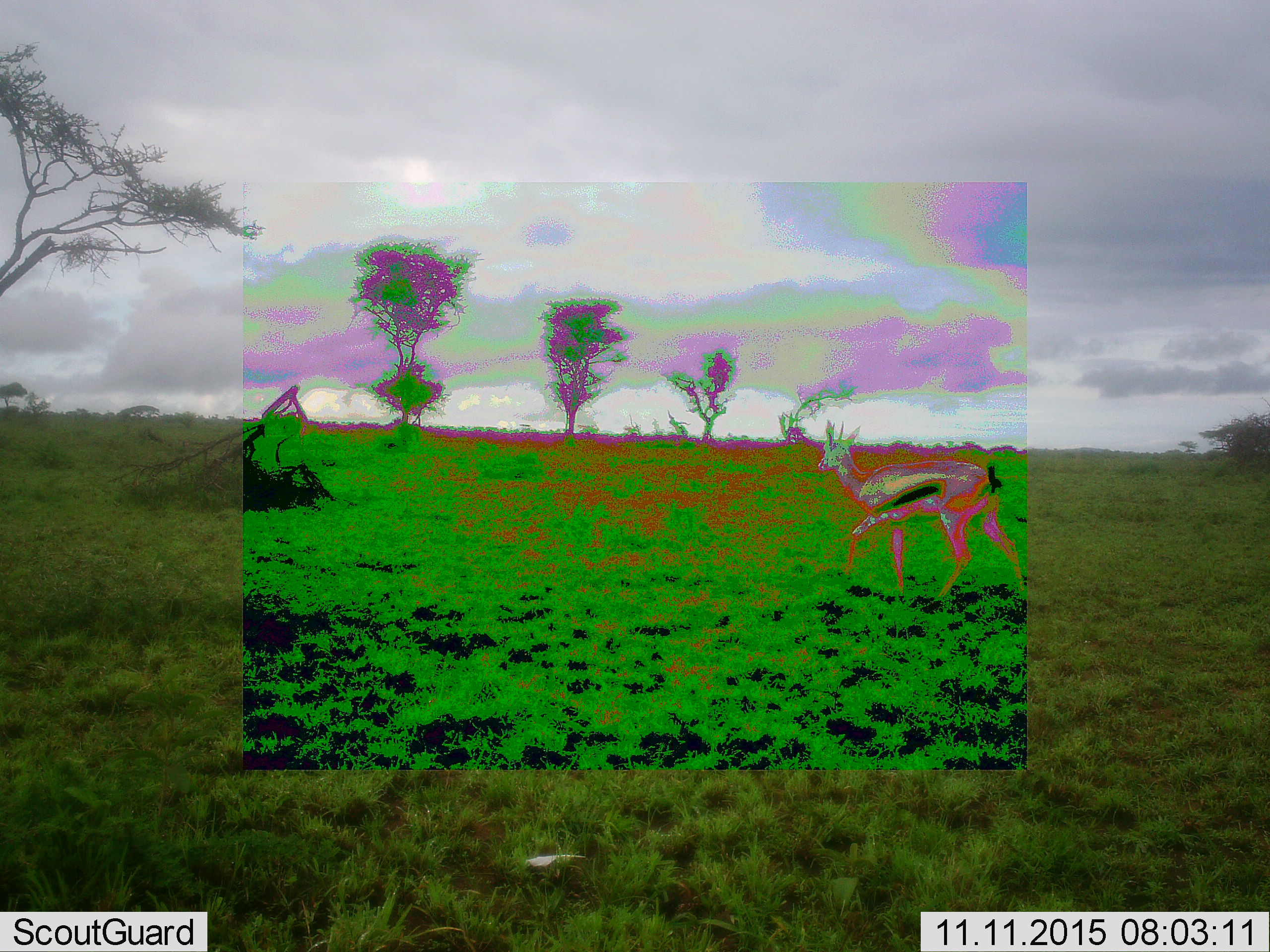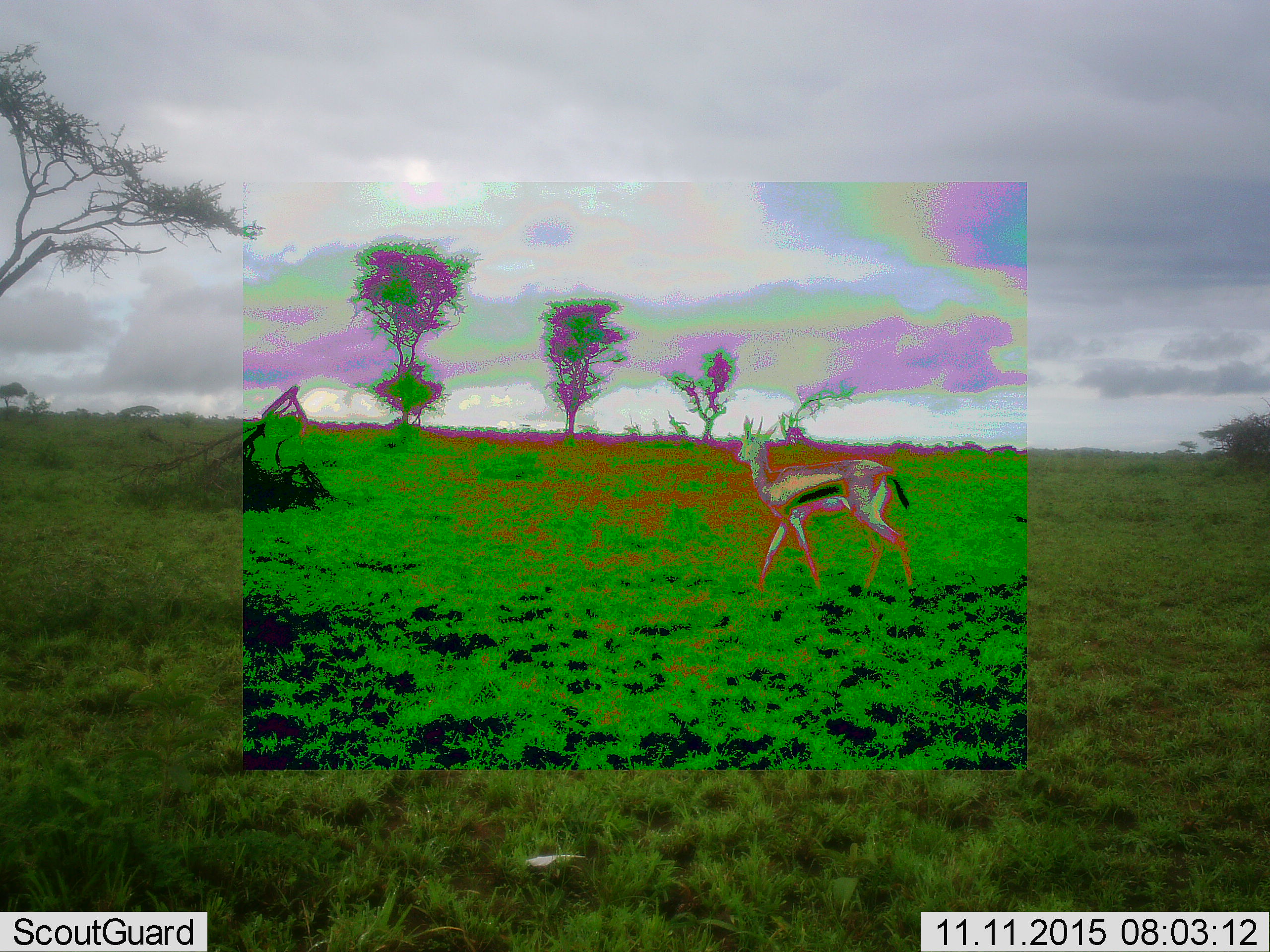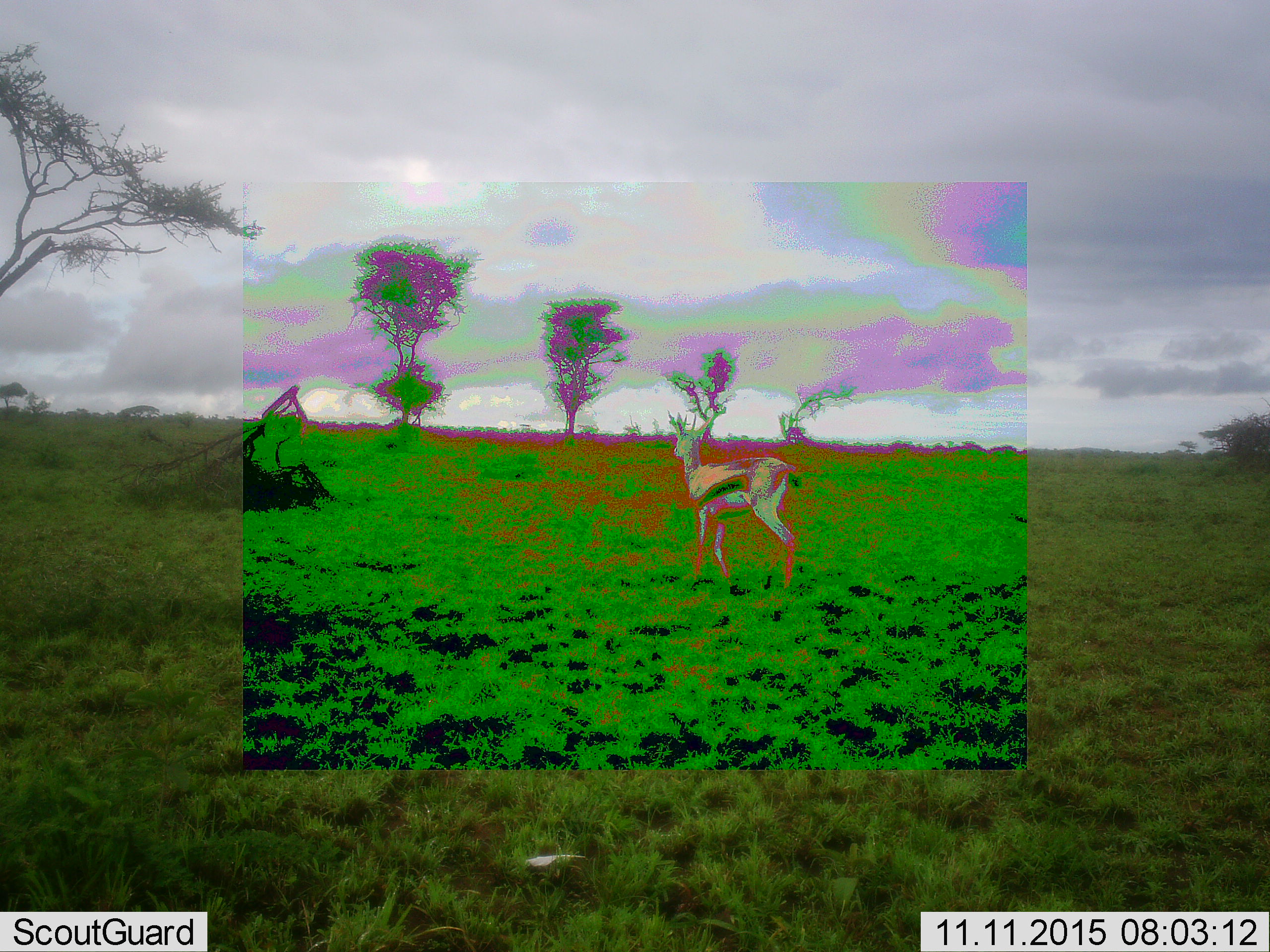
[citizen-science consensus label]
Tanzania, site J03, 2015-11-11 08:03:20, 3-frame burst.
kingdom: Animalia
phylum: Chordata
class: Mammalia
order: Artiodactyla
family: Bovidae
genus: Eudorcas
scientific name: Eudorcas thomsonii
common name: thomson's gazelle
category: gazellethomsons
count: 1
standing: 22%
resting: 0%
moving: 78%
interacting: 0%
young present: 0%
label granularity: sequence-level